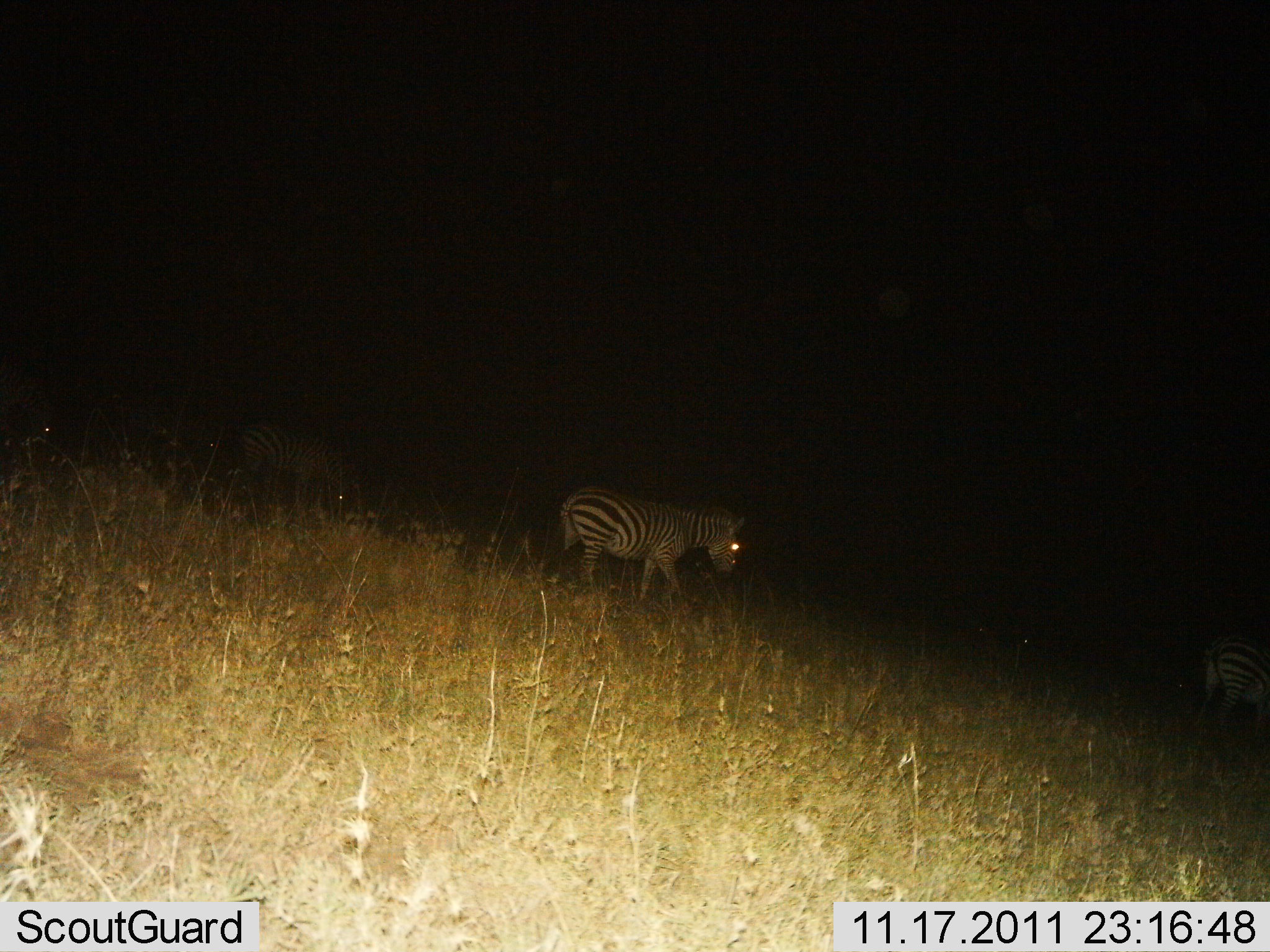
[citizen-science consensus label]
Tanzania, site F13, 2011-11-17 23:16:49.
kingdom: Animalia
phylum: Chordata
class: Mammalia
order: Perissodactyla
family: Equidae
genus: Equus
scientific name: Equus quagga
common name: plains zebra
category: zebra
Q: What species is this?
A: Zebra (plains zebra) (Equus quagga).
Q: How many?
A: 3.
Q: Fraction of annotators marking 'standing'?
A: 27%.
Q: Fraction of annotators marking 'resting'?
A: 0%.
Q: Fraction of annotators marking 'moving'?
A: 64%.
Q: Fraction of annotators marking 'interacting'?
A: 0%.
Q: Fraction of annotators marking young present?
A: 0%.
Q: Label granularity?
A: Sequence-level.